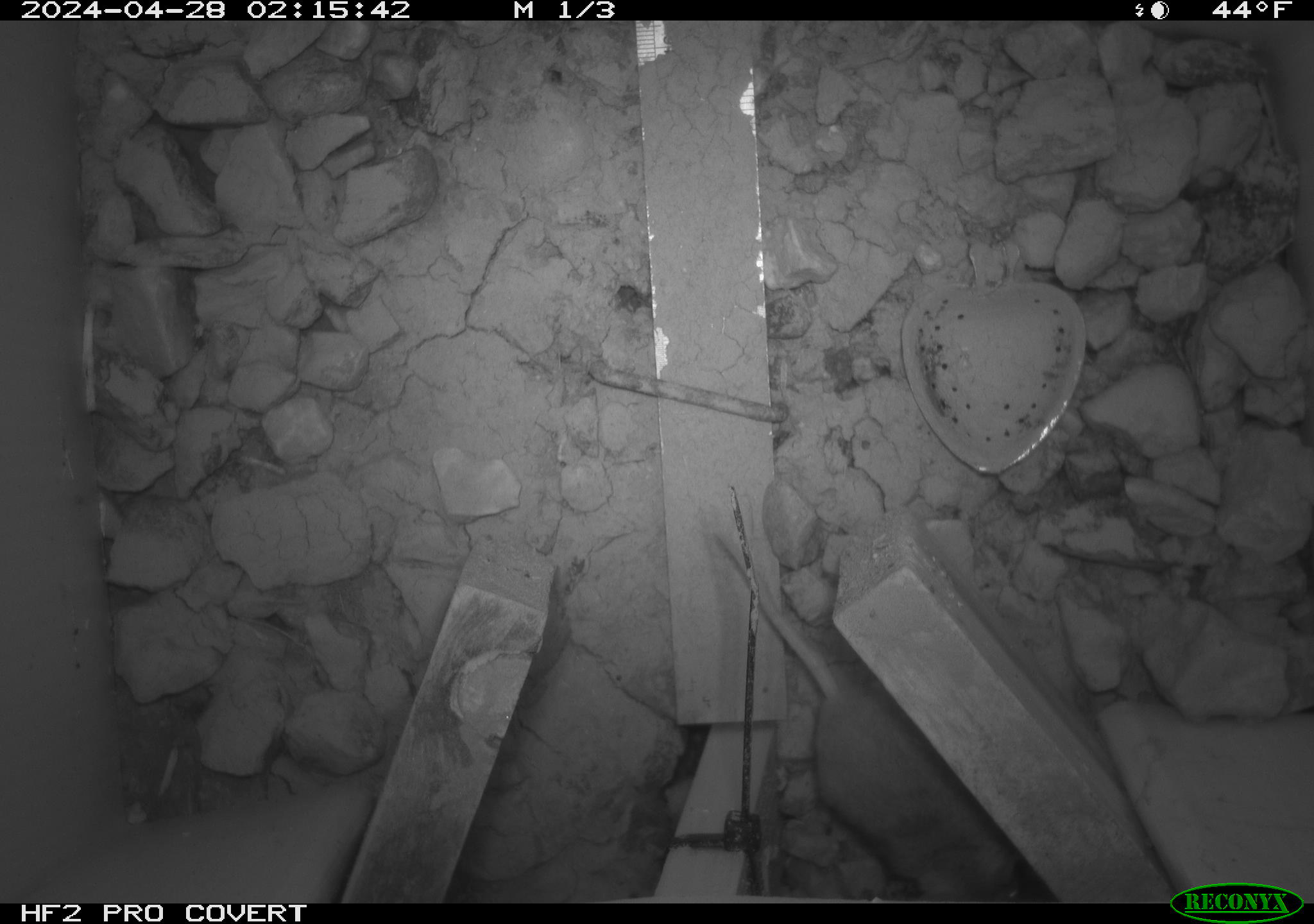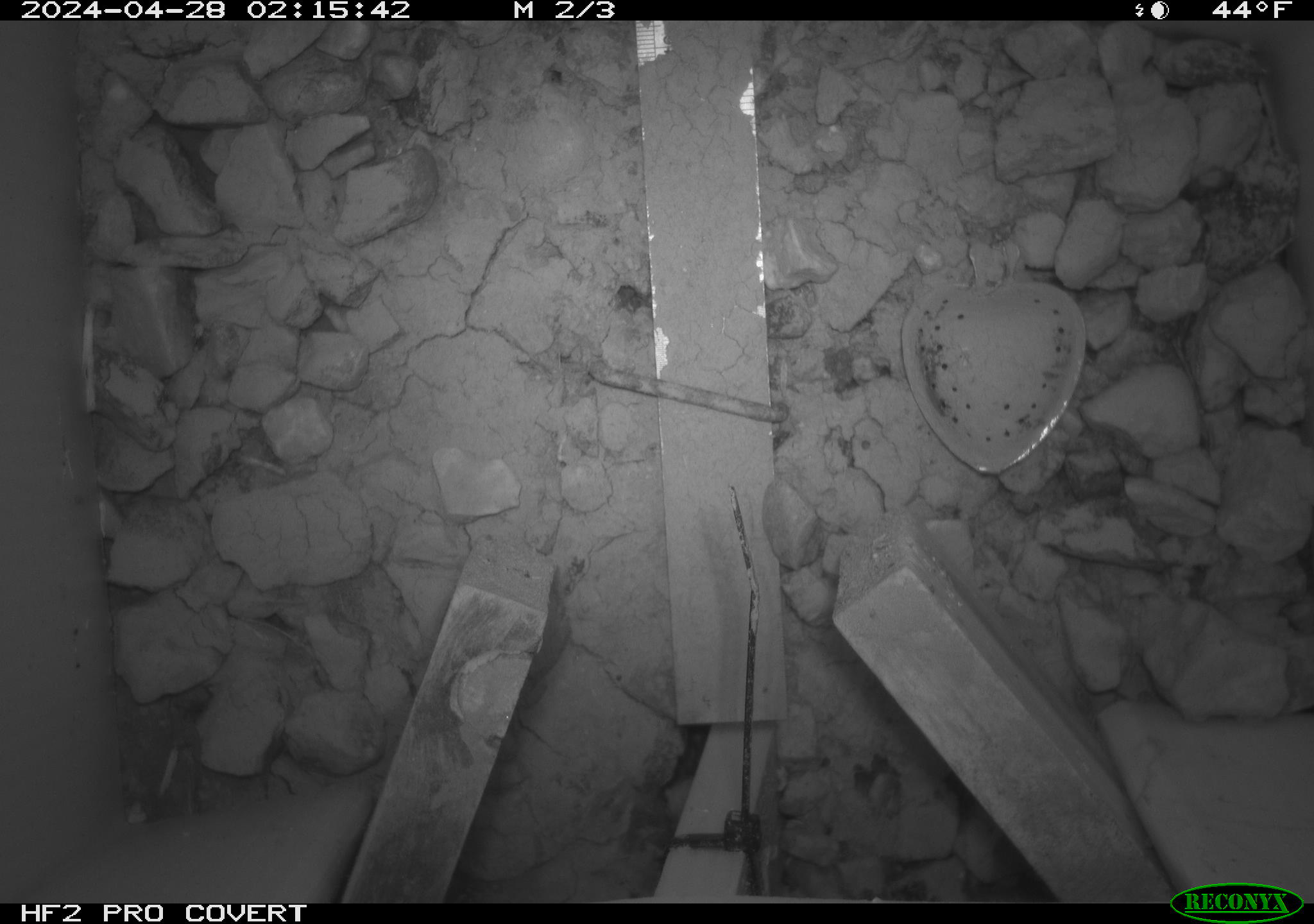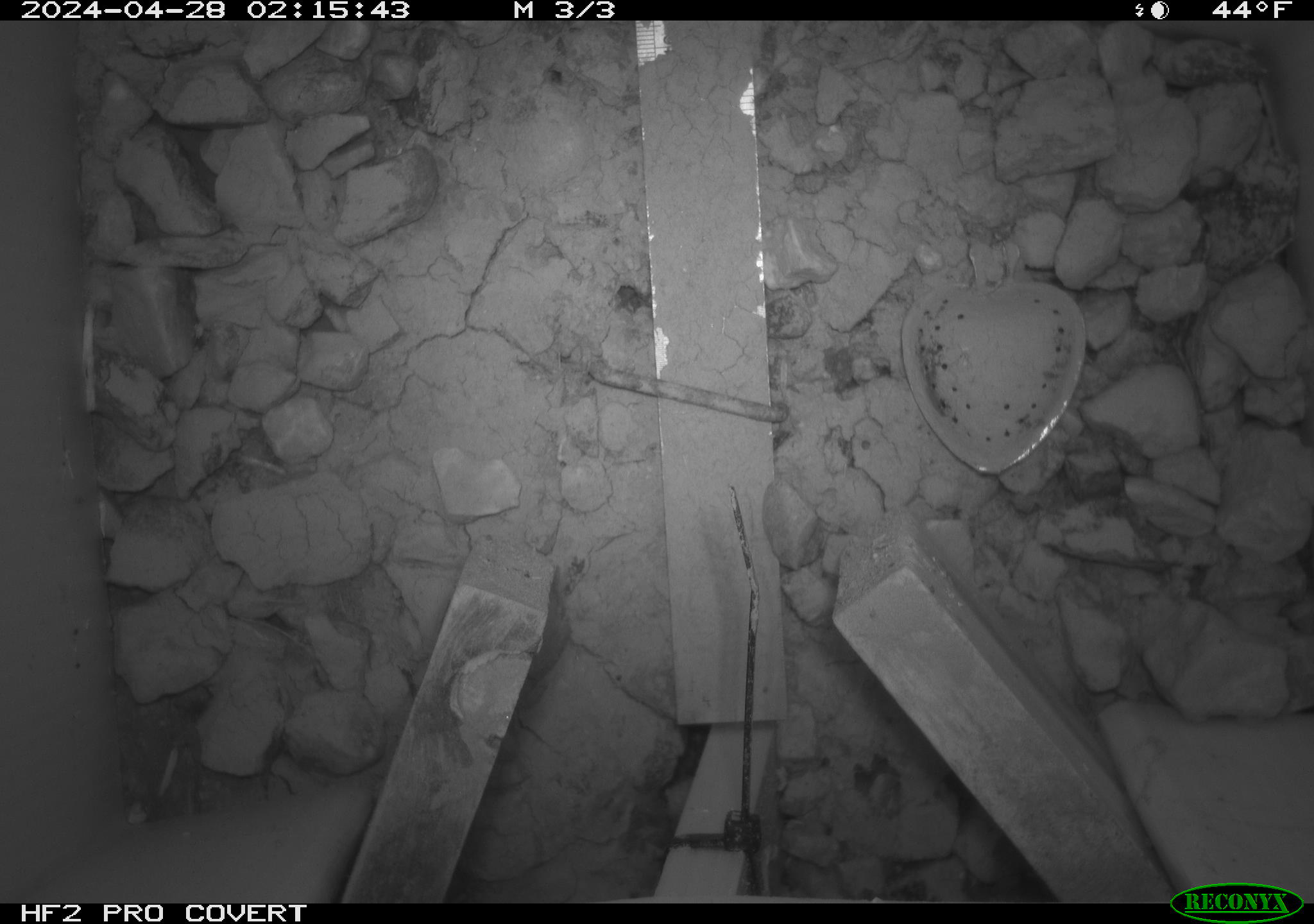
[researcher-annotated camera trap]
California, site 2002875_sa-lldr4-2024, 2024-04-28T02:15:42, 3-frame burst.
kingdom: Animalia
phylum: Chordata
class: Mammalia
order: Rodentia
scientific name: Rodentia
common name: mouse species